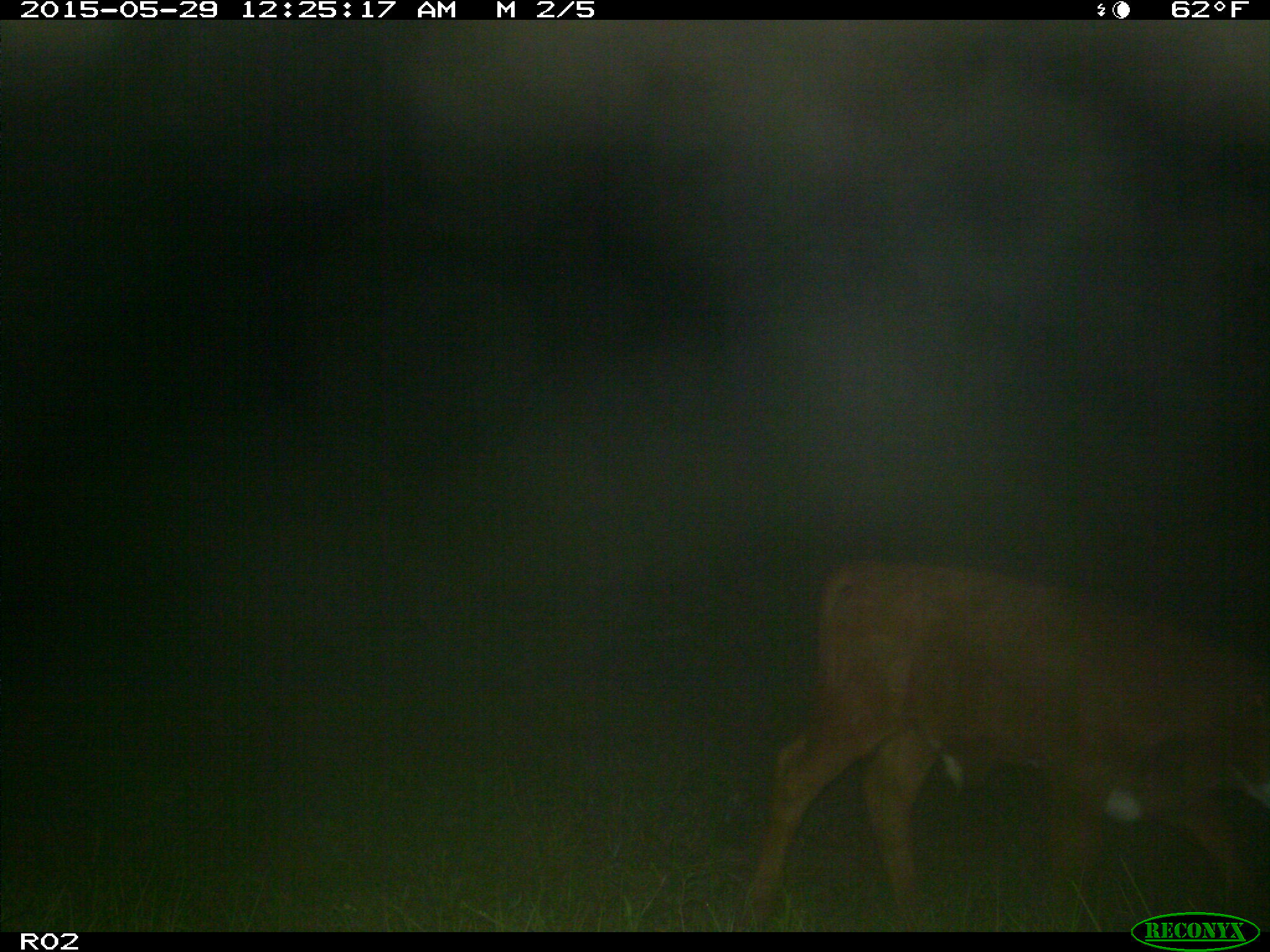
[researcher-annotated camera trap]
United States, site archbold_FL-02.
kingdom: Animalia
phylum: Chordata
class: Mammalia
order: Artiodactyla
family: Bovidae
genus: Bos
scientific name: Bos taurus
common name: domestic cow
Bos taurus (domestic cow).